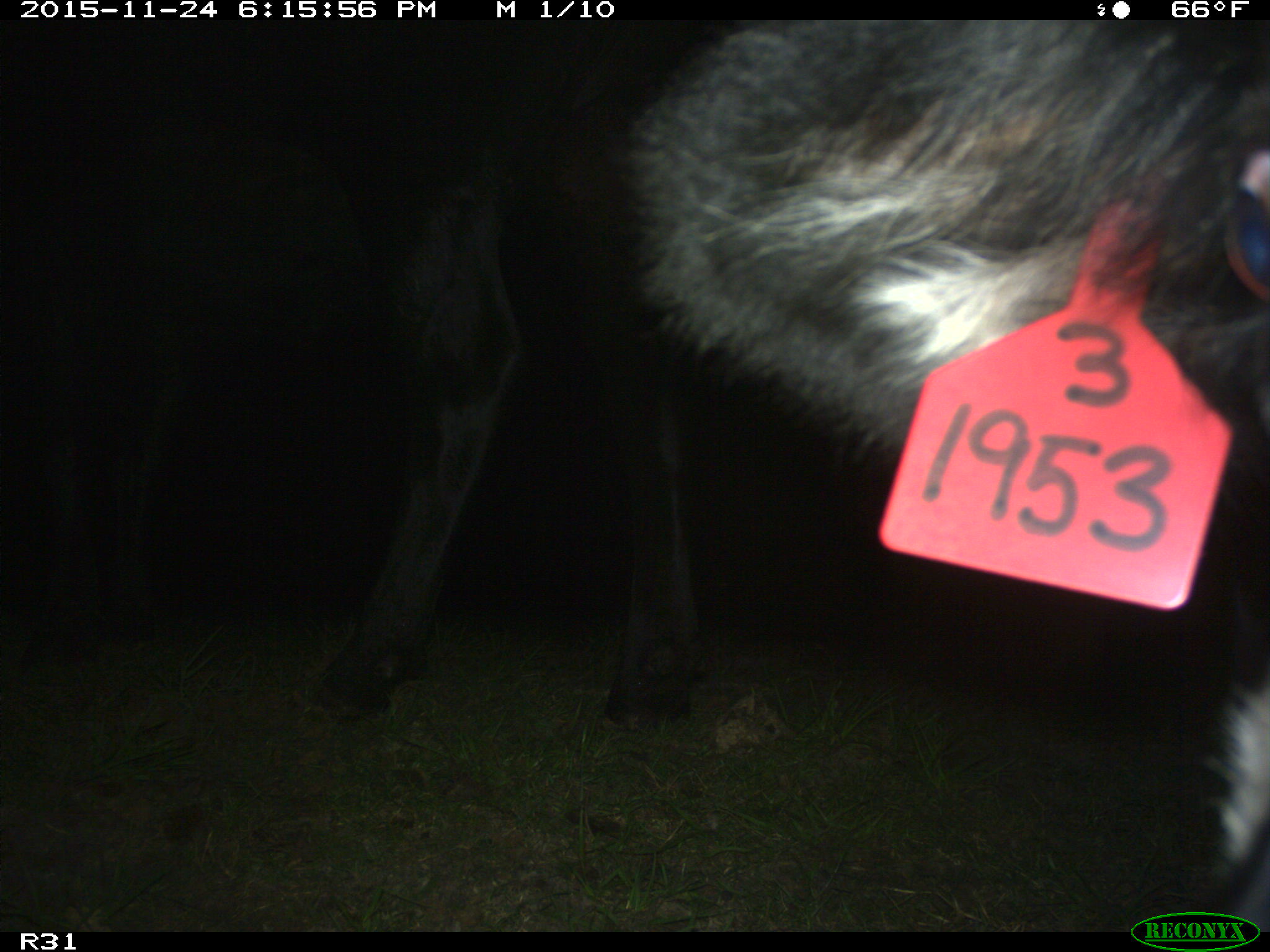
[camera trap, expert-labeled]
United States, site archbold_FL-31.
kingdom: Animalia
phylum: Chordata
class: Mammalia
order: Artiodactyla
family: Bovidae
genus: Bos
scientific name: Bos taurus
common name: domestic cow